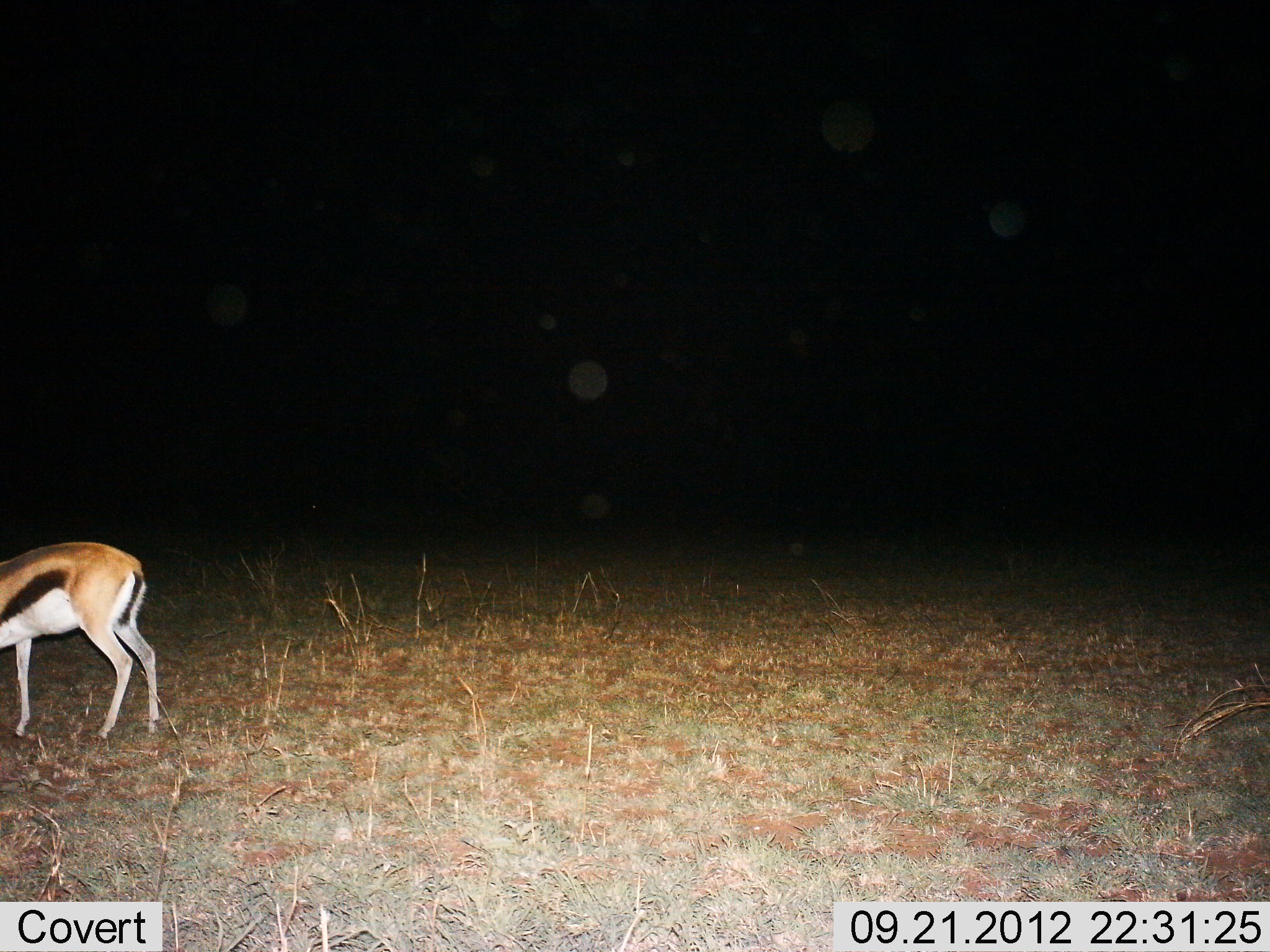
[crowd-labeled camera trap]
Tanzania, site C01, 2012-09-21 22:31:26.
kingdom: Animalia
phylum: Chordata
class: Mammalia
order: Artiodactyla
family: Bovidae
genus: Eudorcas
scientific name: Eudorcas thomsonii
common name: thomson's gazelle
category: gazellethomsons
Gazellethomsons (thomson's gazelle) (Eudorcas thomsonii), count 1. Behavior (volunteer vote fractions): standing 80%, resting 10%, moving 0%, interacting 0%. Young present (vote fraction): 0%. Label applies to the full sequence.